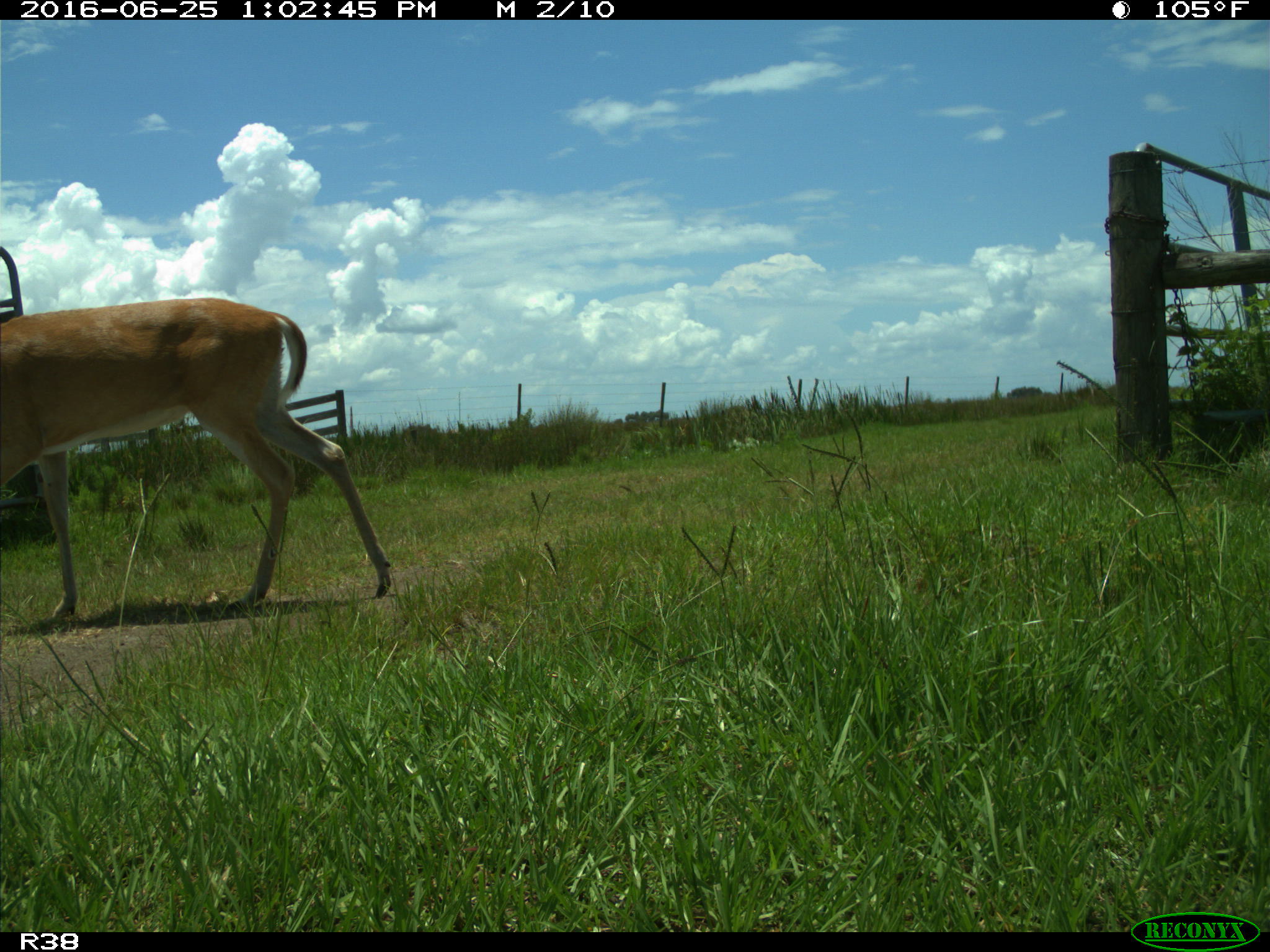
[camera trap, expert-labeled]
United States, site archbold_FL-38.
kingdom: Animalia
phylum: Chordata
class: Mammalia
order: Artiodactyla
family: Cervidae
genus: Odocoileus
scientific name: Odocoileus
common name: deer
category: unidentified deer